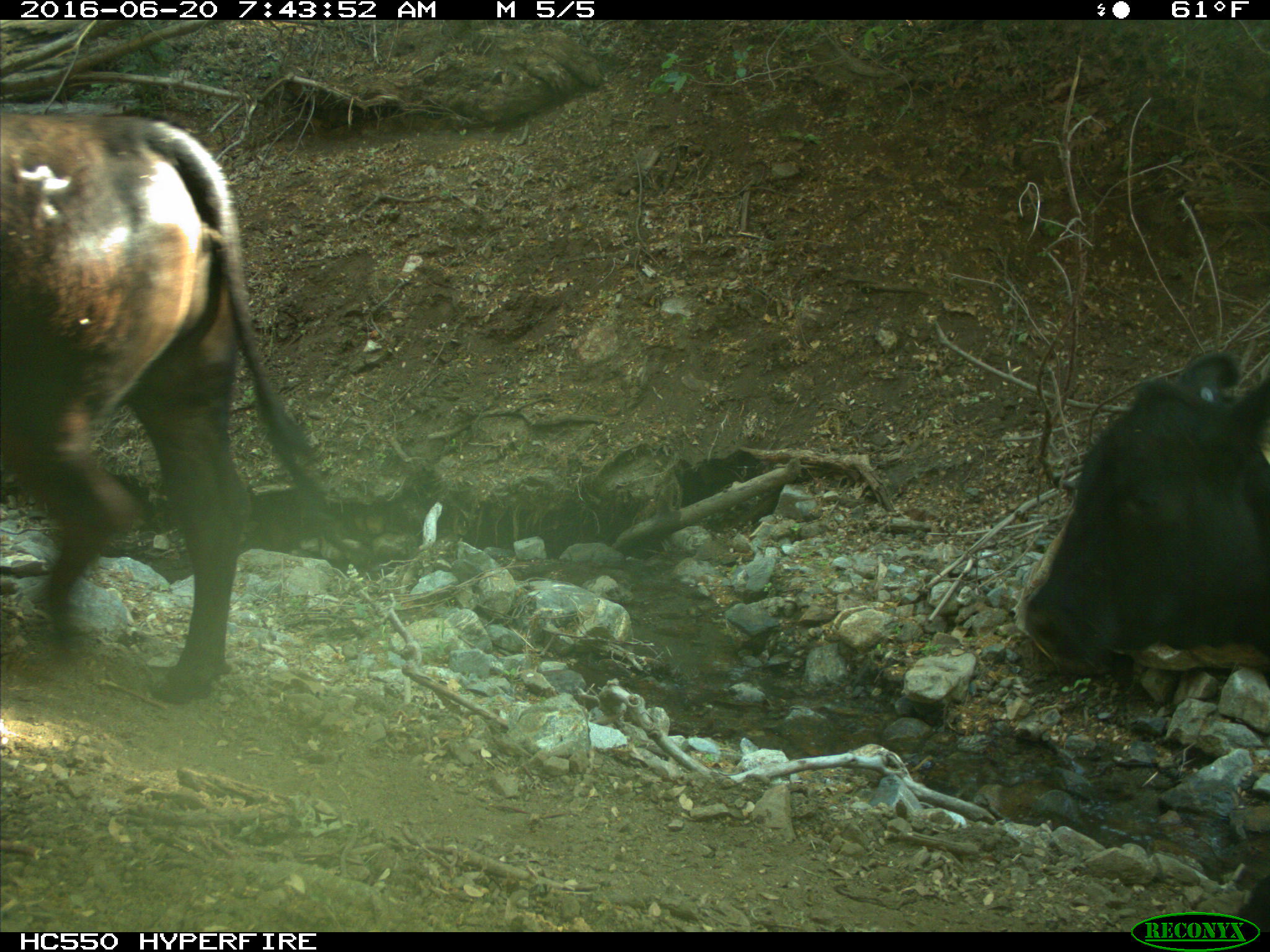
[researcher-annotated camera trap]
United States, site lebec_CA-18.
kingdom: Animalia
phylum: Chordata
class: Mammalia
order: Artiodactyla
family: Bovidae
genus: Bos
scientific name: Bos taurus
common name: domestic cow